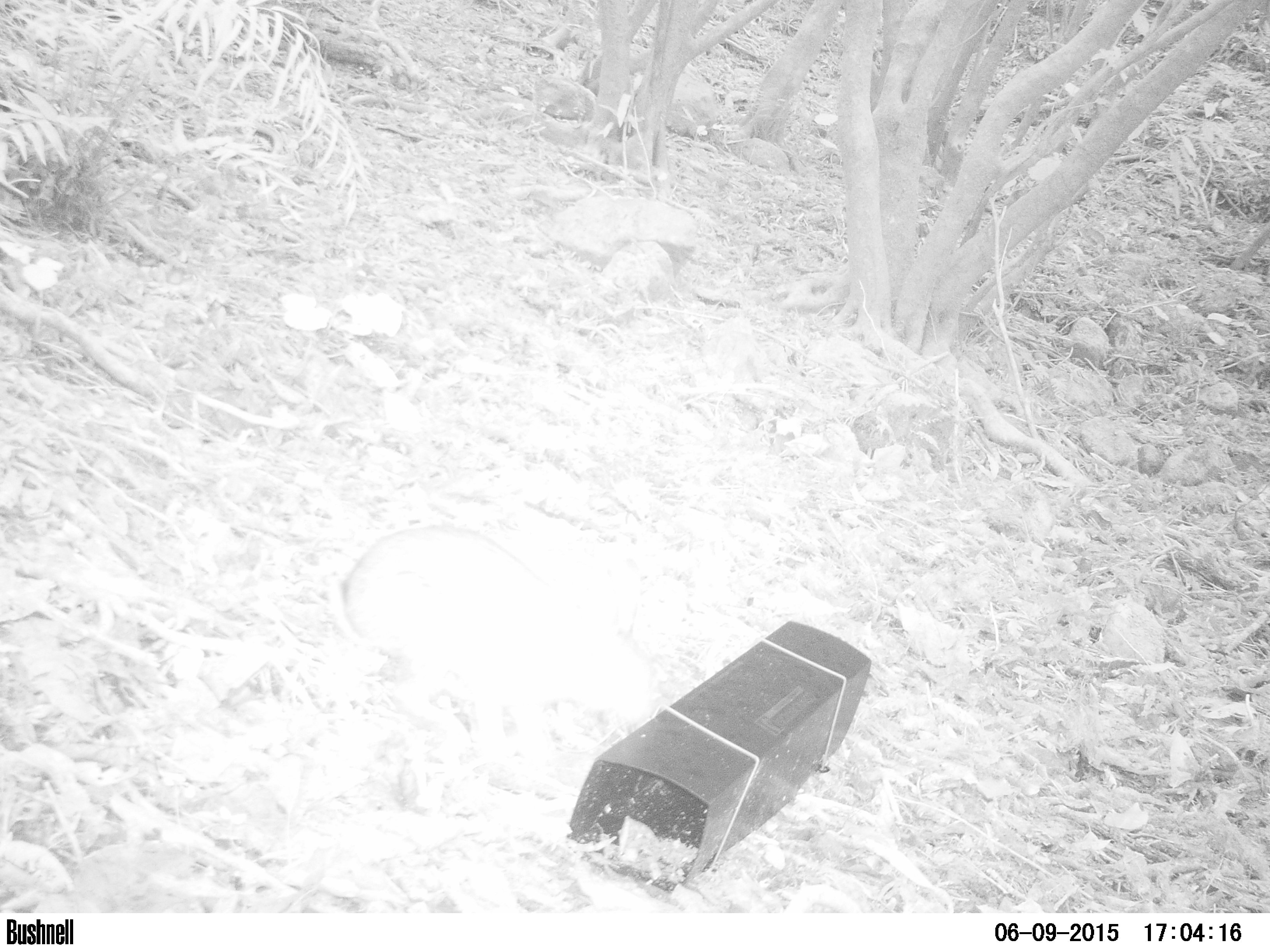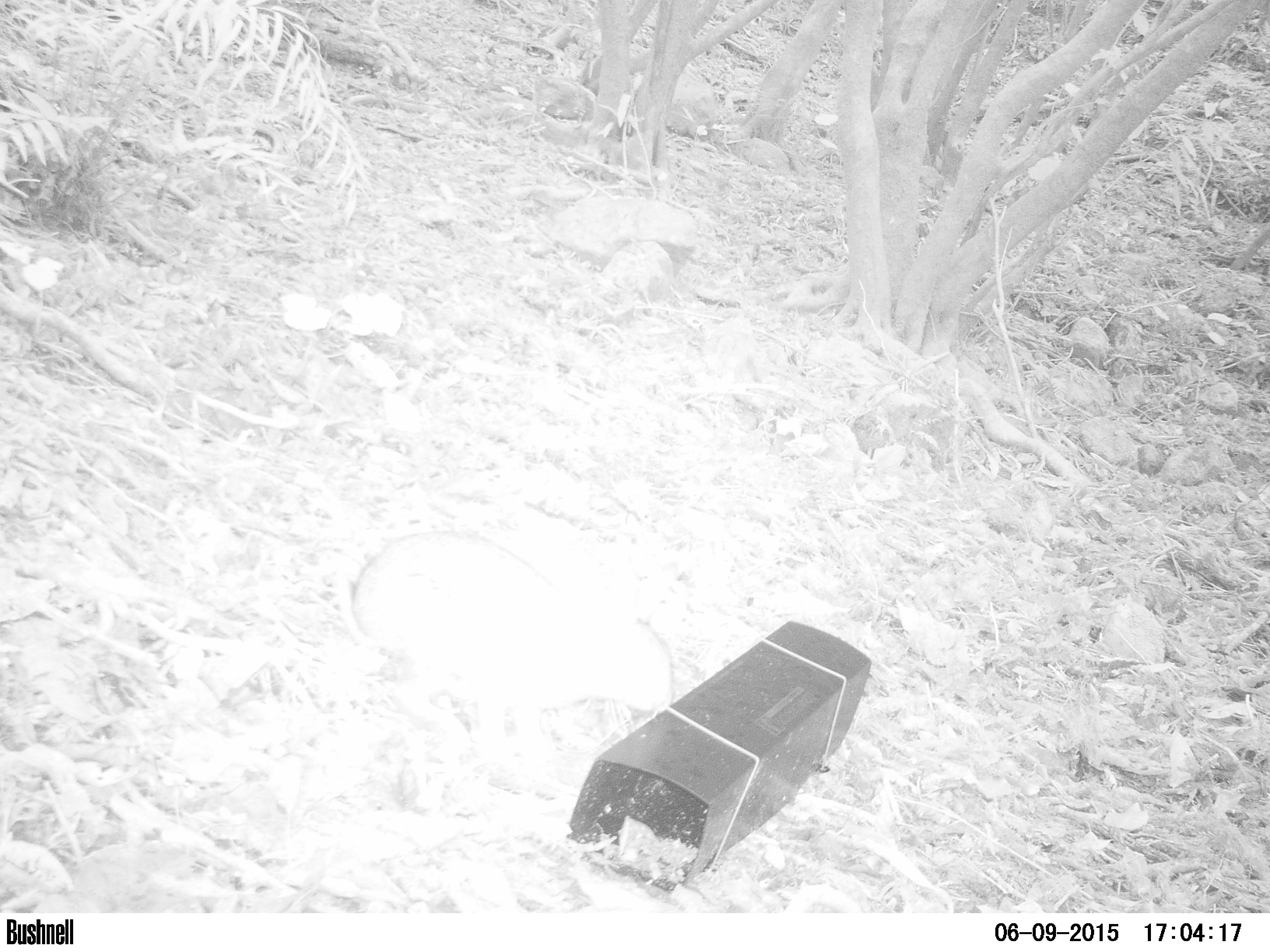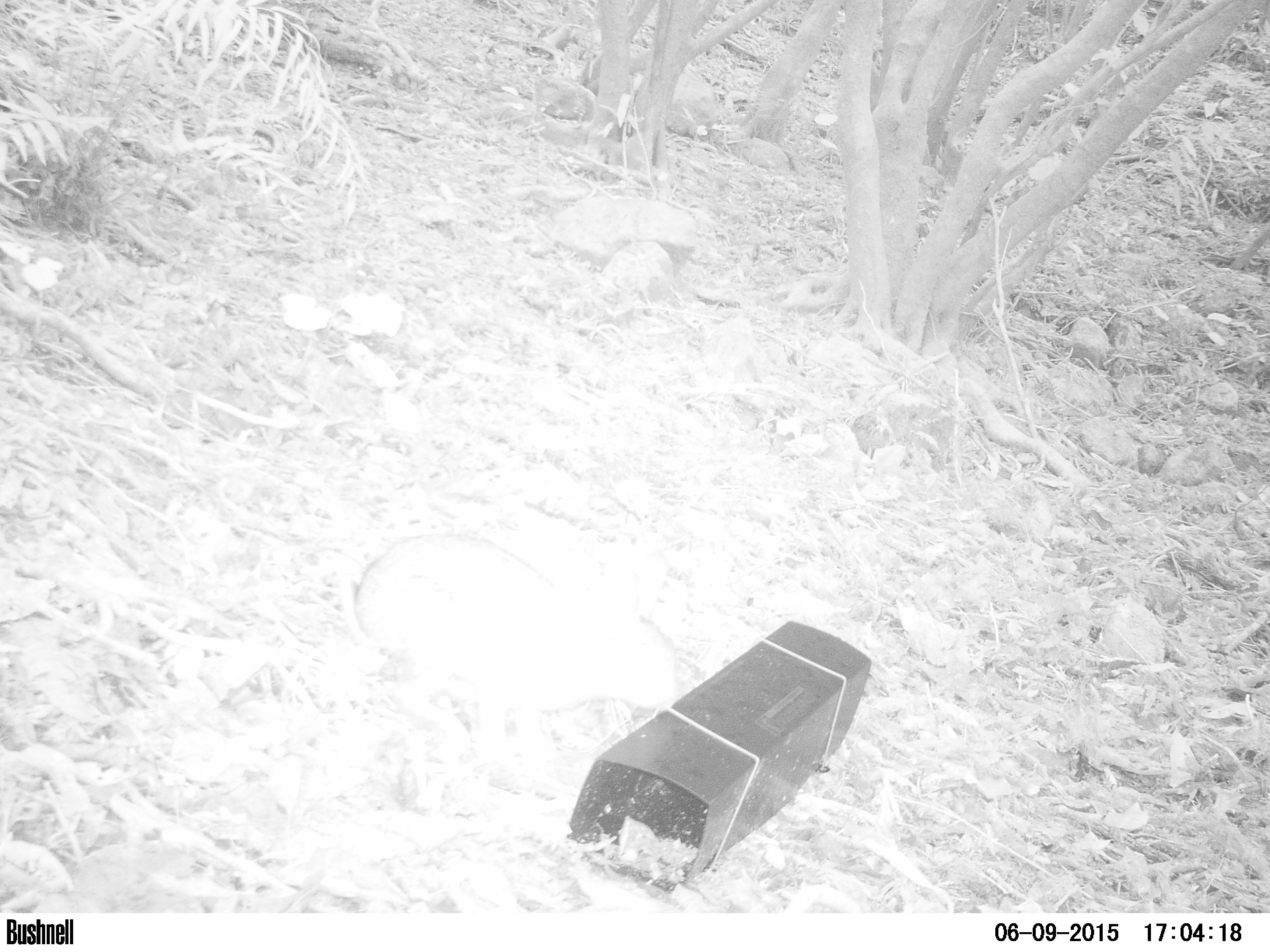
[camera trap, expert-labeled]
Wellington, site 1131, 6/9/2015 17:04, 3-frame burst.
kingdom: Animalia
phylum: Chordata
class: Mammalia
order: Lagomorpha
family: Leporidae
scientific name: Leporidae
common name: rabbit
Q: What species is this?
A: Rabbit (Leporidae).